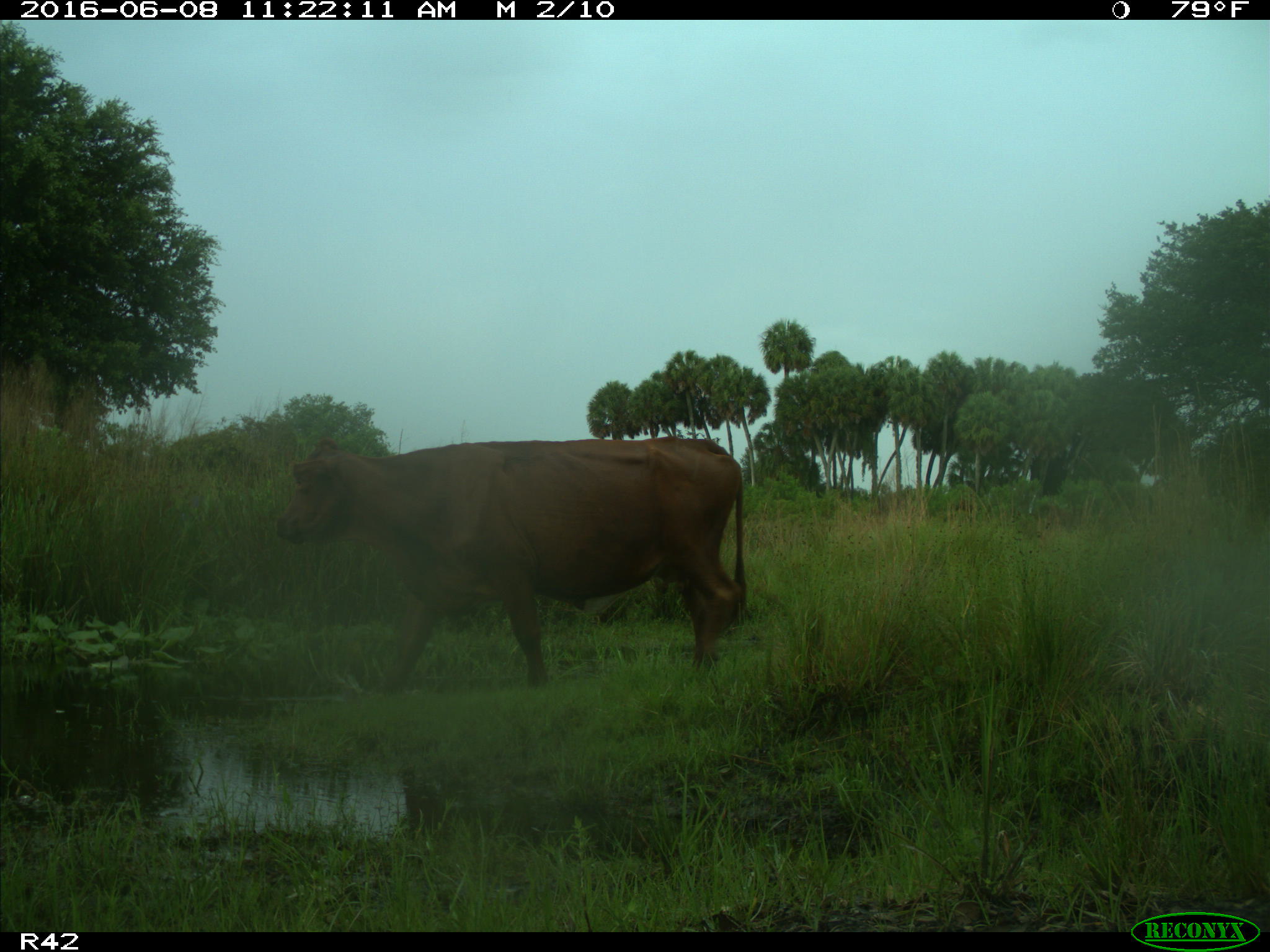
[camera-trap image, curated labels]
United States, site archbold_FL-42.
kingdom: Animalia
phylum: Chordata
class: Mammalia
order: Artiodactyla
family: Bovidae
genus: Bos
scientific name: Bos taurus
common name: domestic cow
Bos taurus (domestic cow).